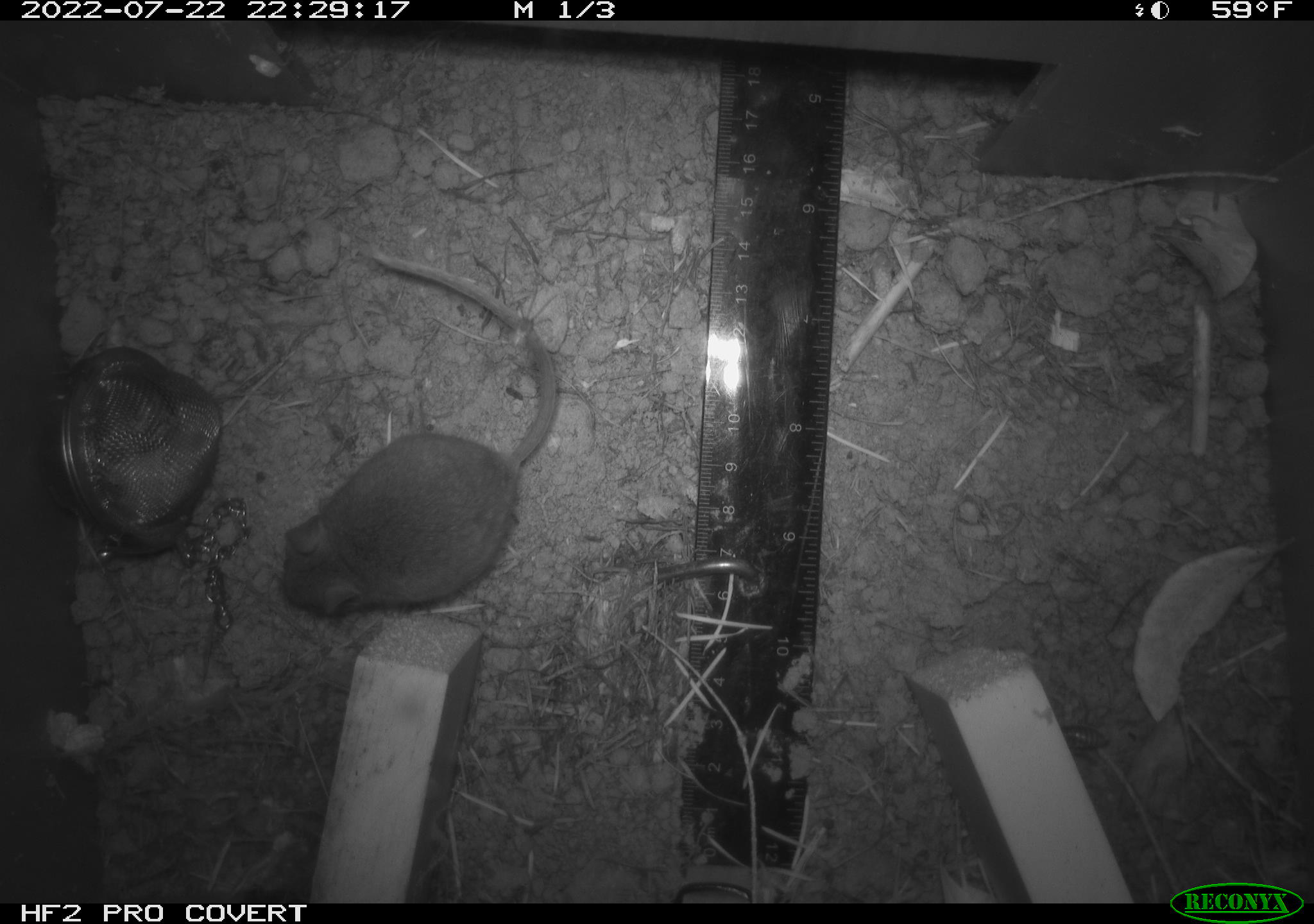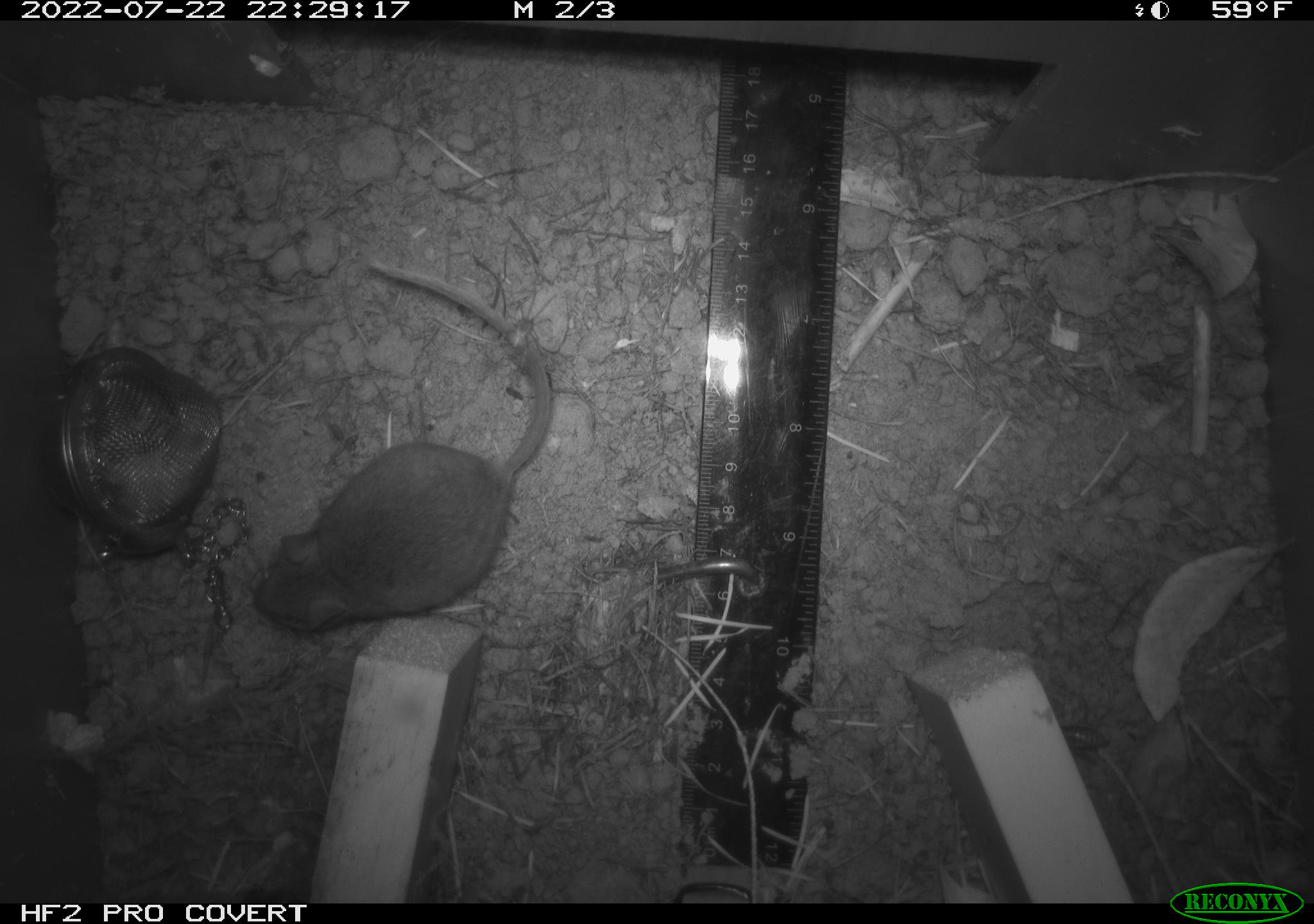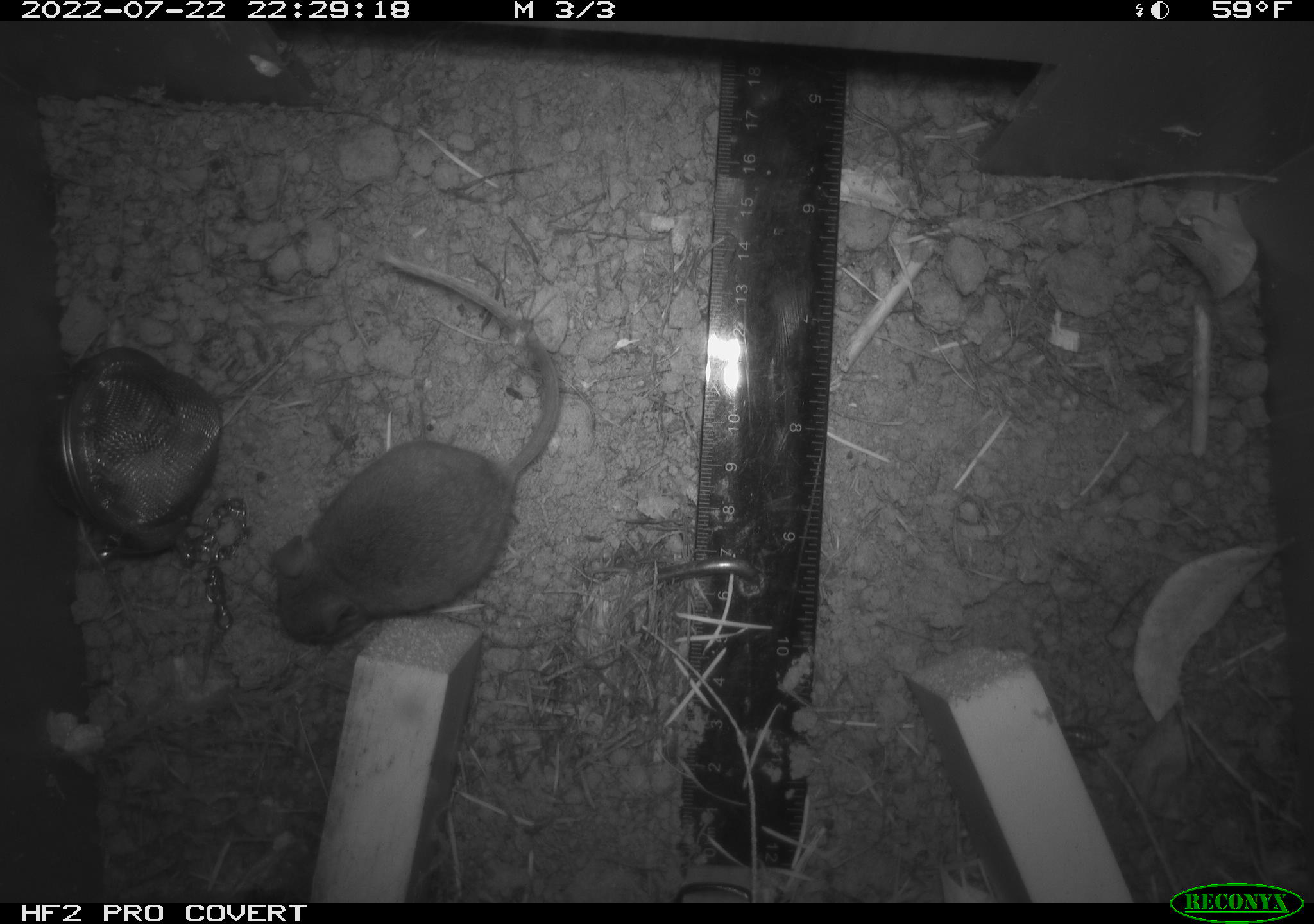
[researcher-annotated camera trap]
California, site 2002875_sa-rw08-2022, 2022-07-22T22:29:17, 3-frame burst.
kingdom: Animalia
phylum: Chordata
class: Mammalia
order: Rodentia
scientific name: Rodentia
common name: mouse species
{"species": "mouse species (Rodentia)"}